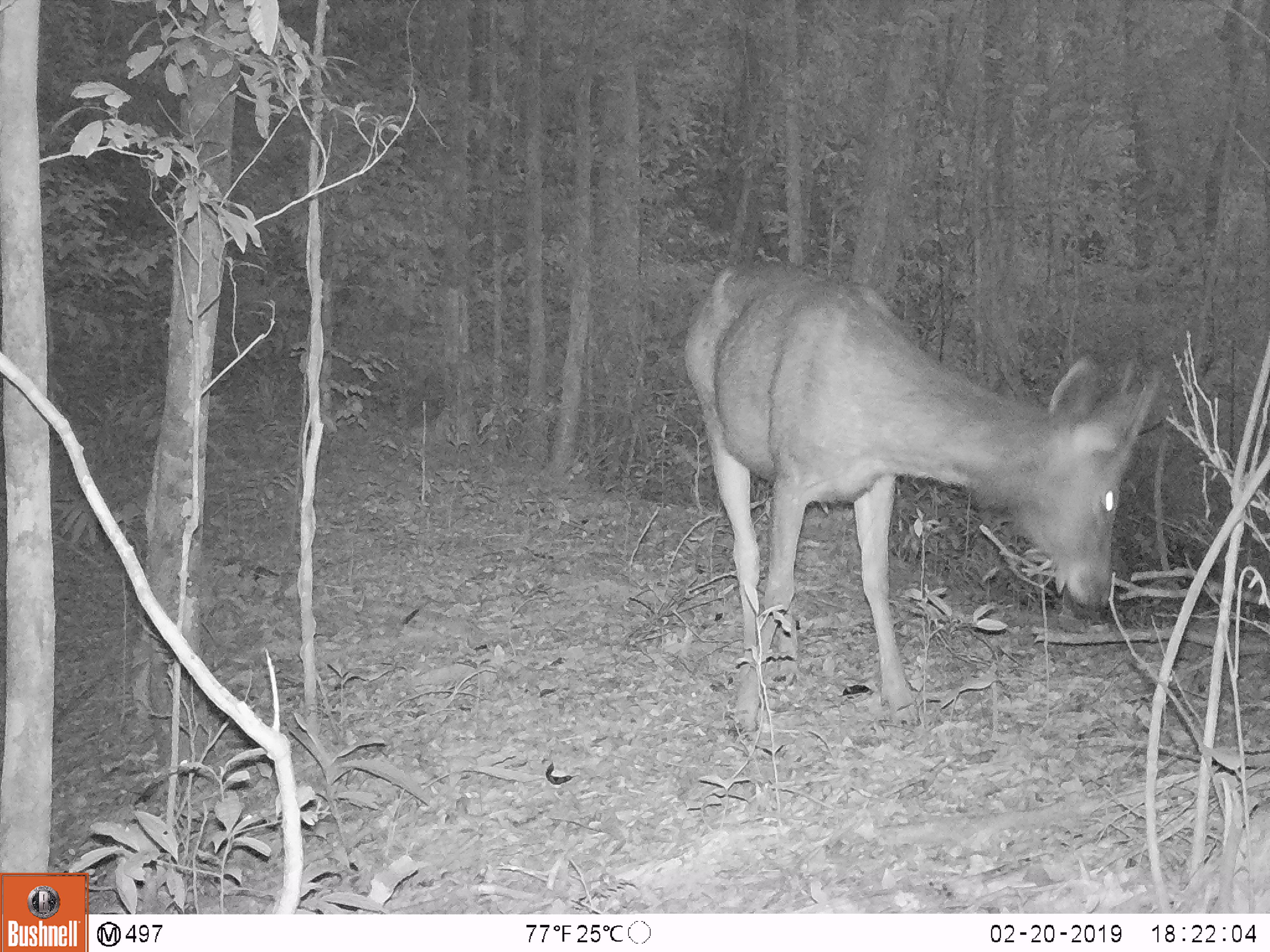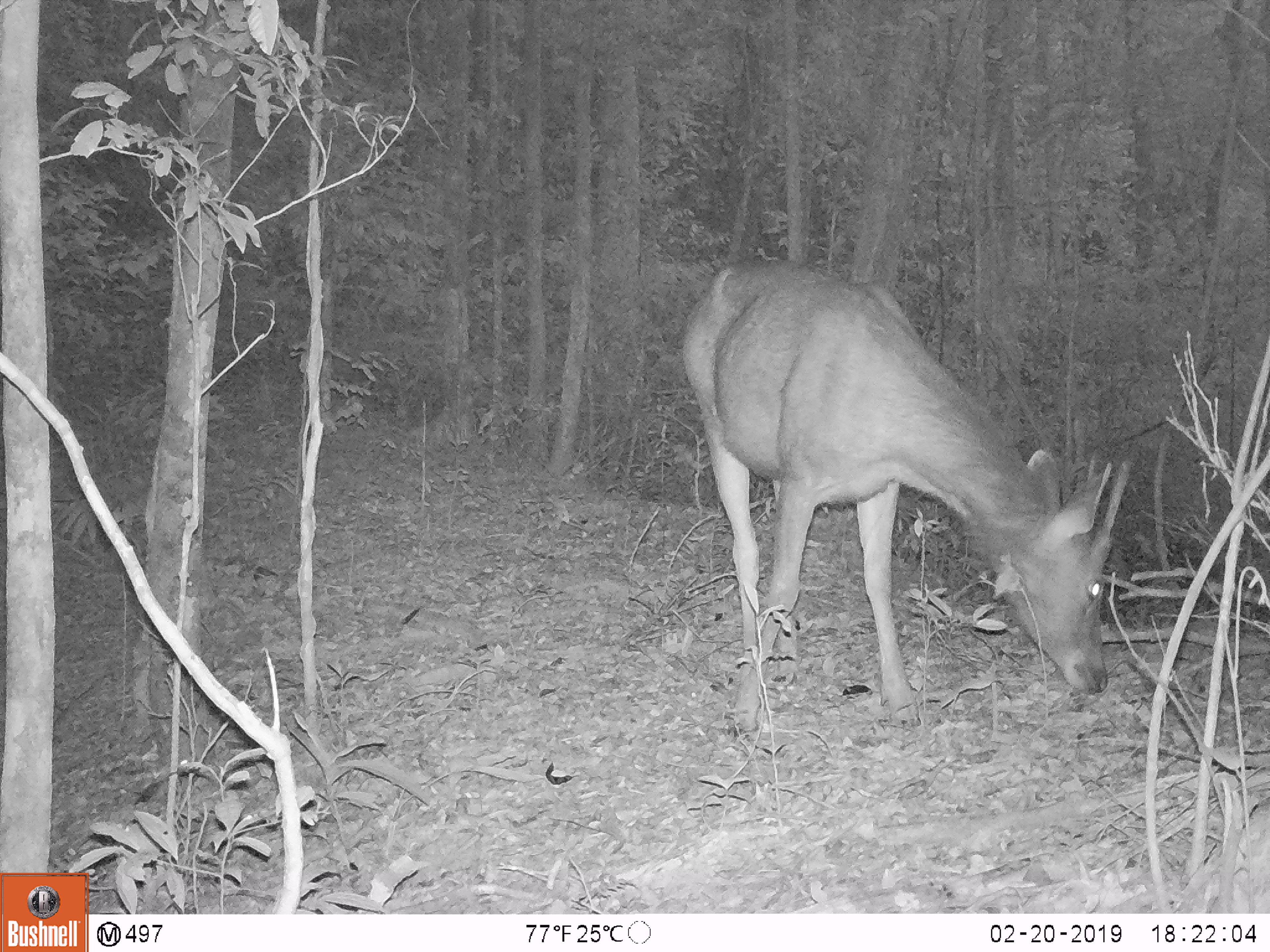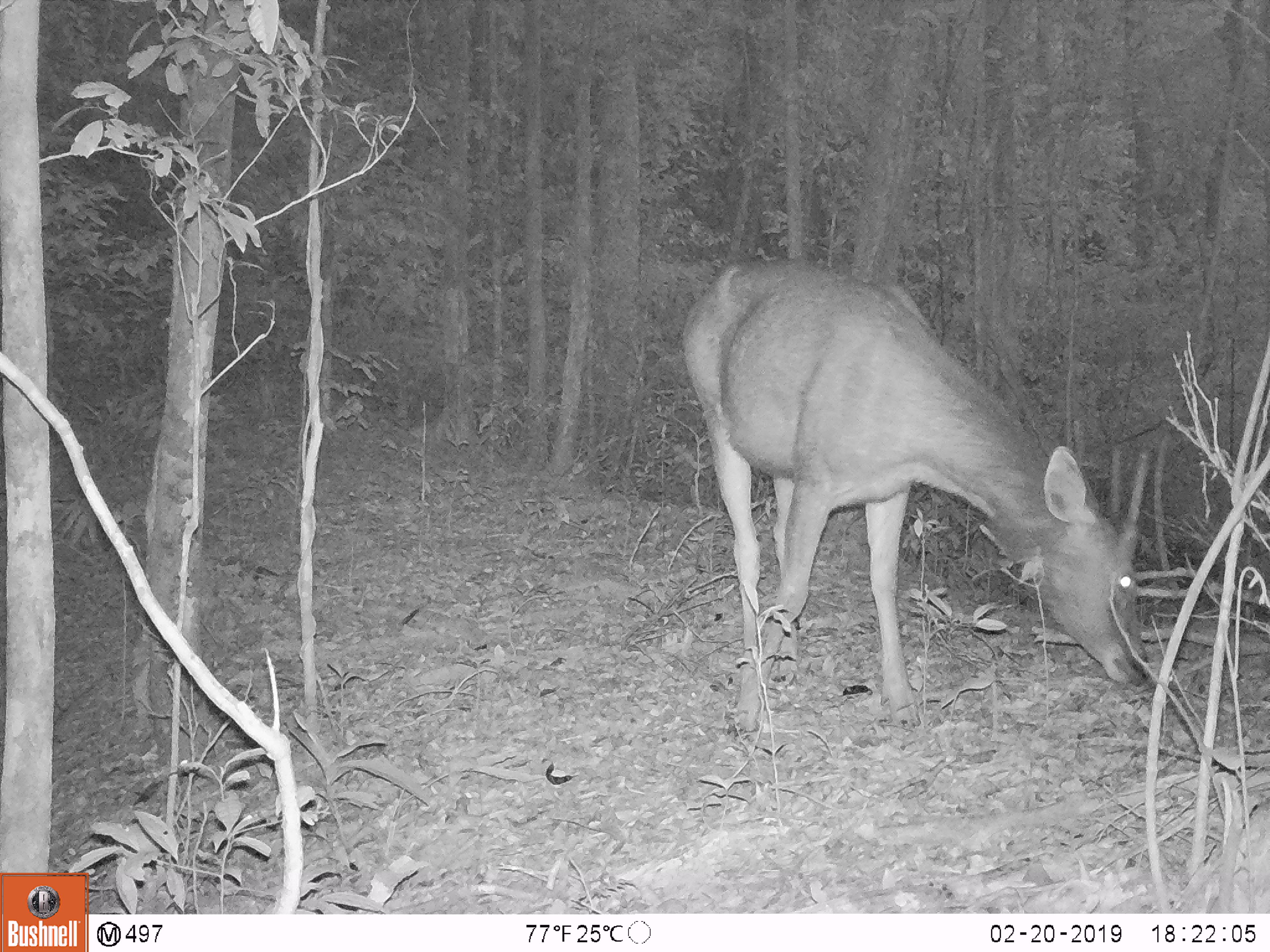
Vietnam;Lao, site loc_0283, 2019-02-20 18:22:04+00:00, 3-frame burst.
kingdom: Animalia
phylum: Chordata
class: Mammalia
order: Artiodactyla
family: Cervidae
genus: Rusa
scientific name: Rusa unicolor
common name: sambar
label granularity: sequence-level